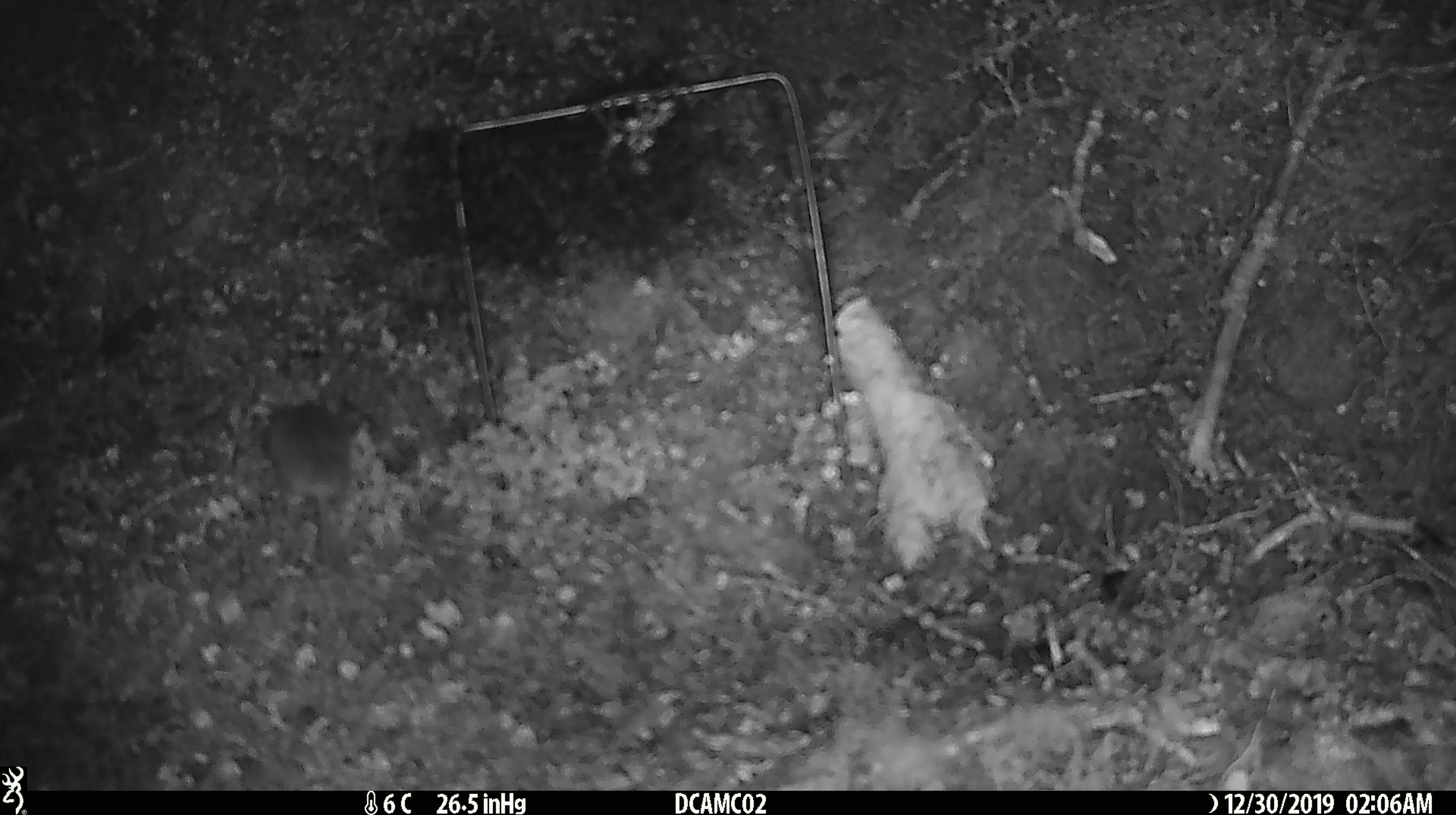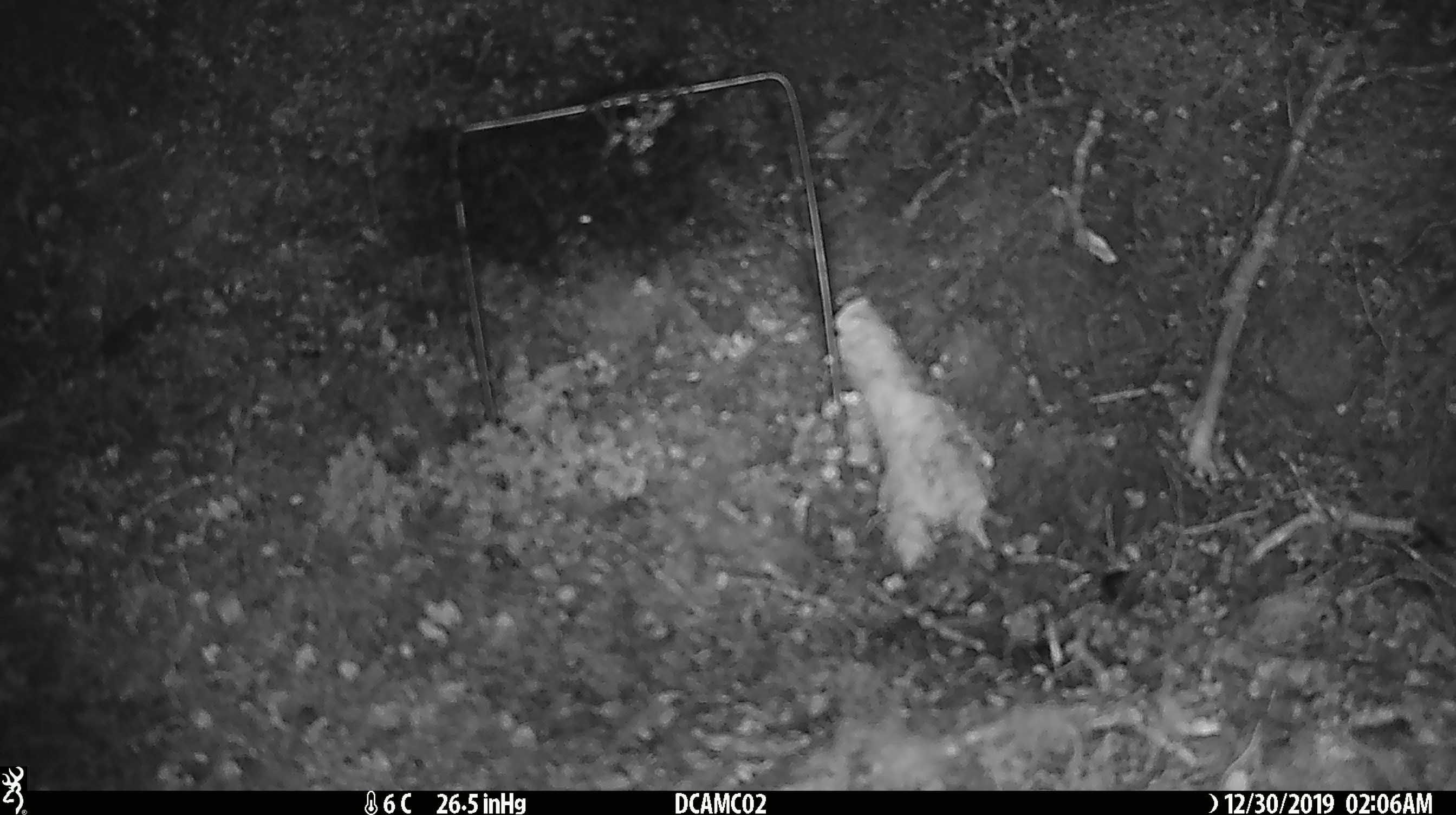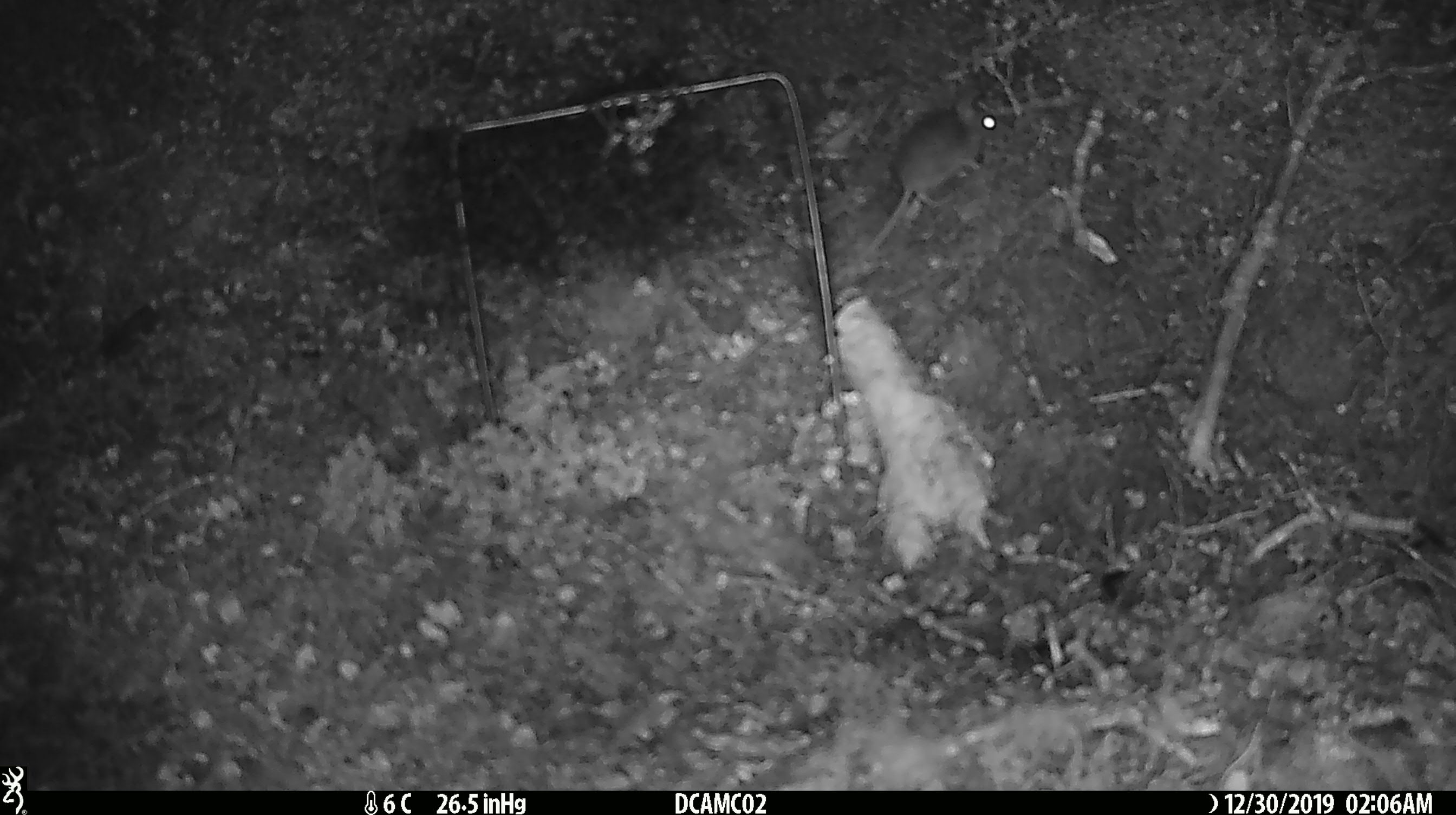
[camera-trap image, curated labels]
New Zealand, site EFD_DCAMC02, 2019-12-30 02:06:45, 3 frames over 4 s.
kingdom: Animalia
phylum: Chordata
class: Mammalia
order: Rodentia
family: Muridae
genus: Mus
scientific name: Mus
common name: mouse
Mouse (Mus).